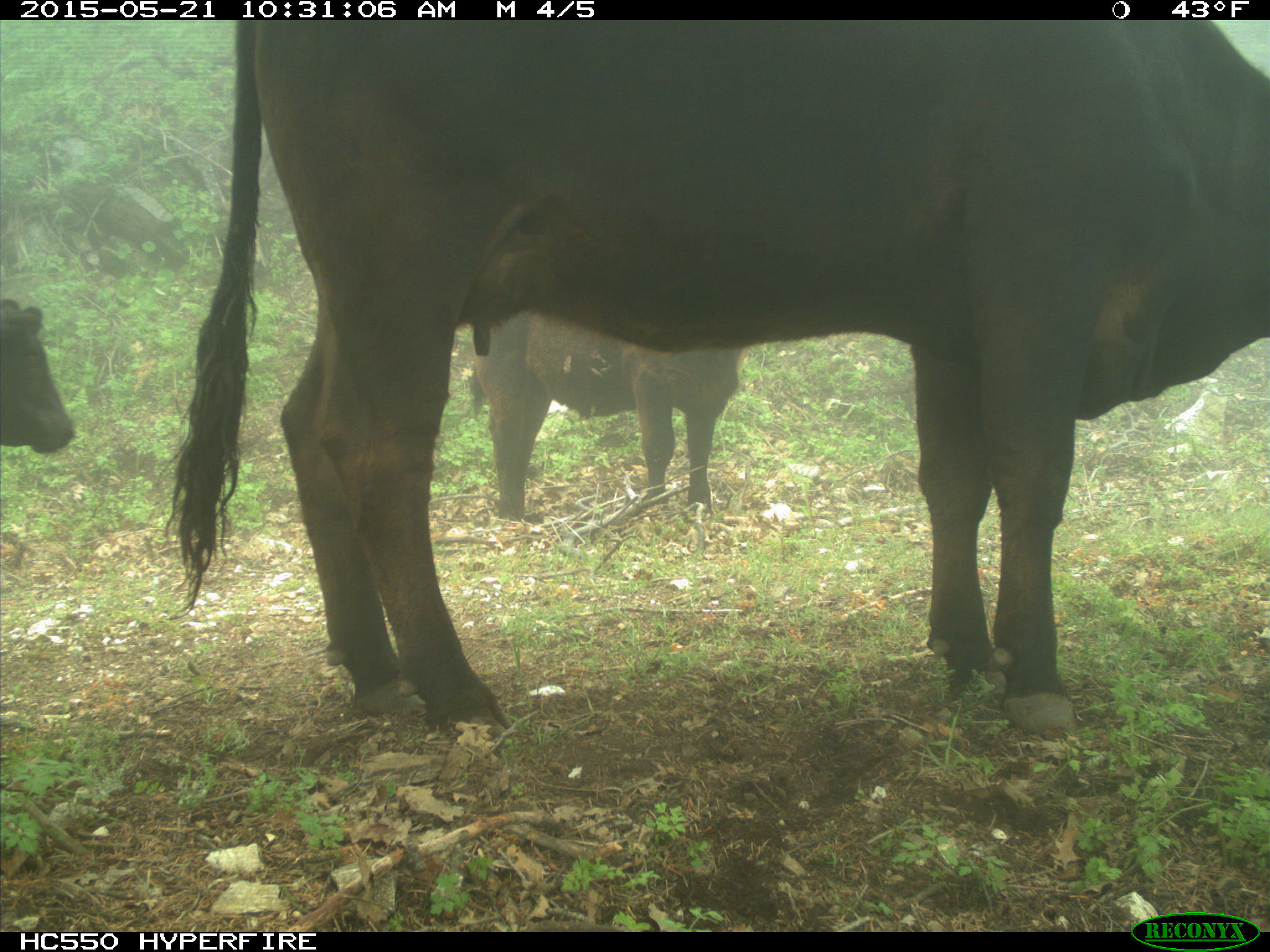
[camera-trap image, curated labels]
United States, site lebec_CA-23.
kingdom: Animalia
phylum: Chordata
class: Mammalia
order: Artiodactyla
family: Bovidae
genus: Bos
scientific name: Bos taurus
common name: domestic cow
Bos taurus (domestic cow).